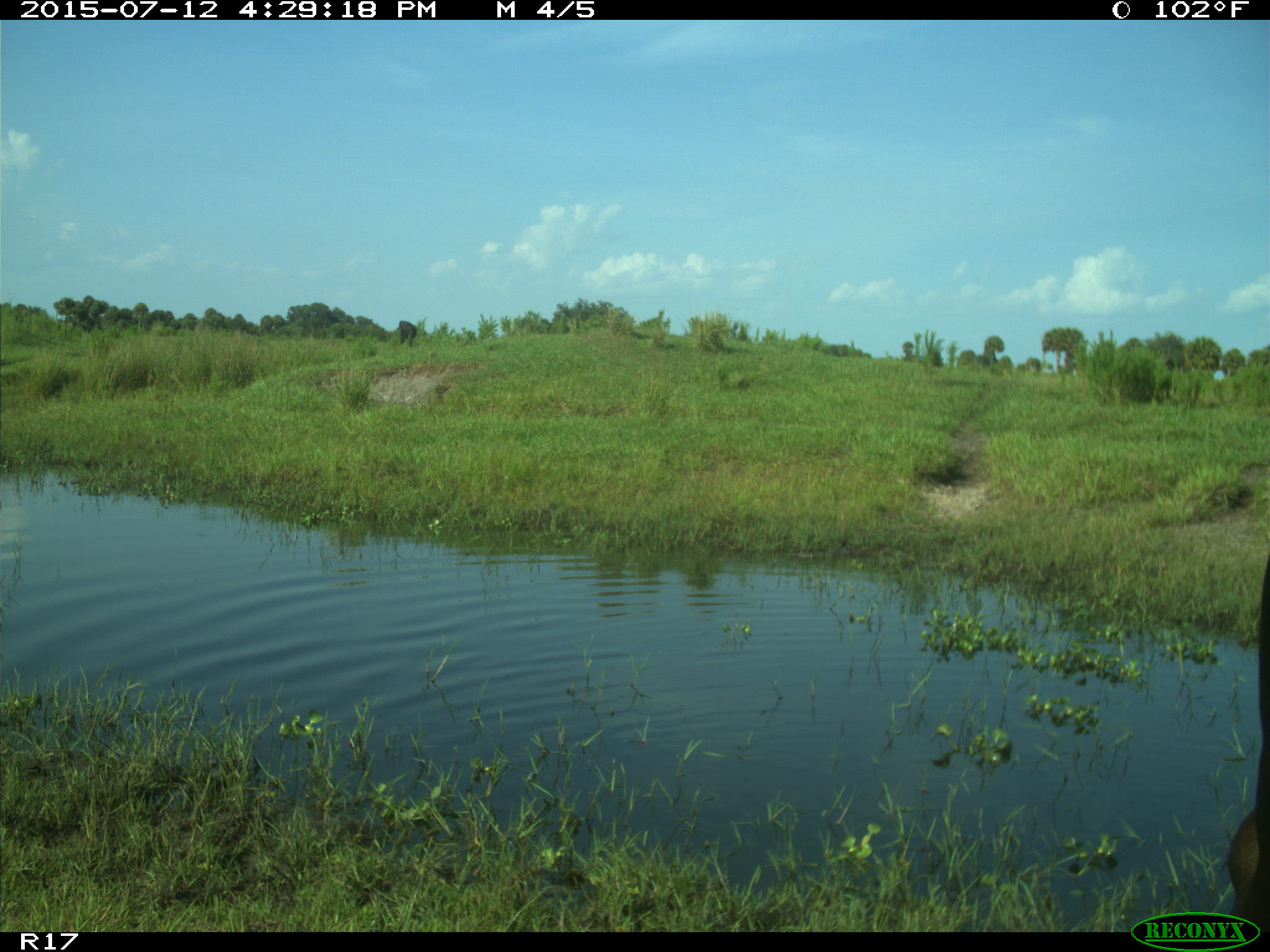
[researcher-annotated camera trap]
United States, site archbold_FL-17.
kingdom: Animalia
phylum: Chordata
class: Mammalia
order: Artiodactyla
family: Bovidae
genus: Bos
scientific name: Bos taurus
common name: domestic cow